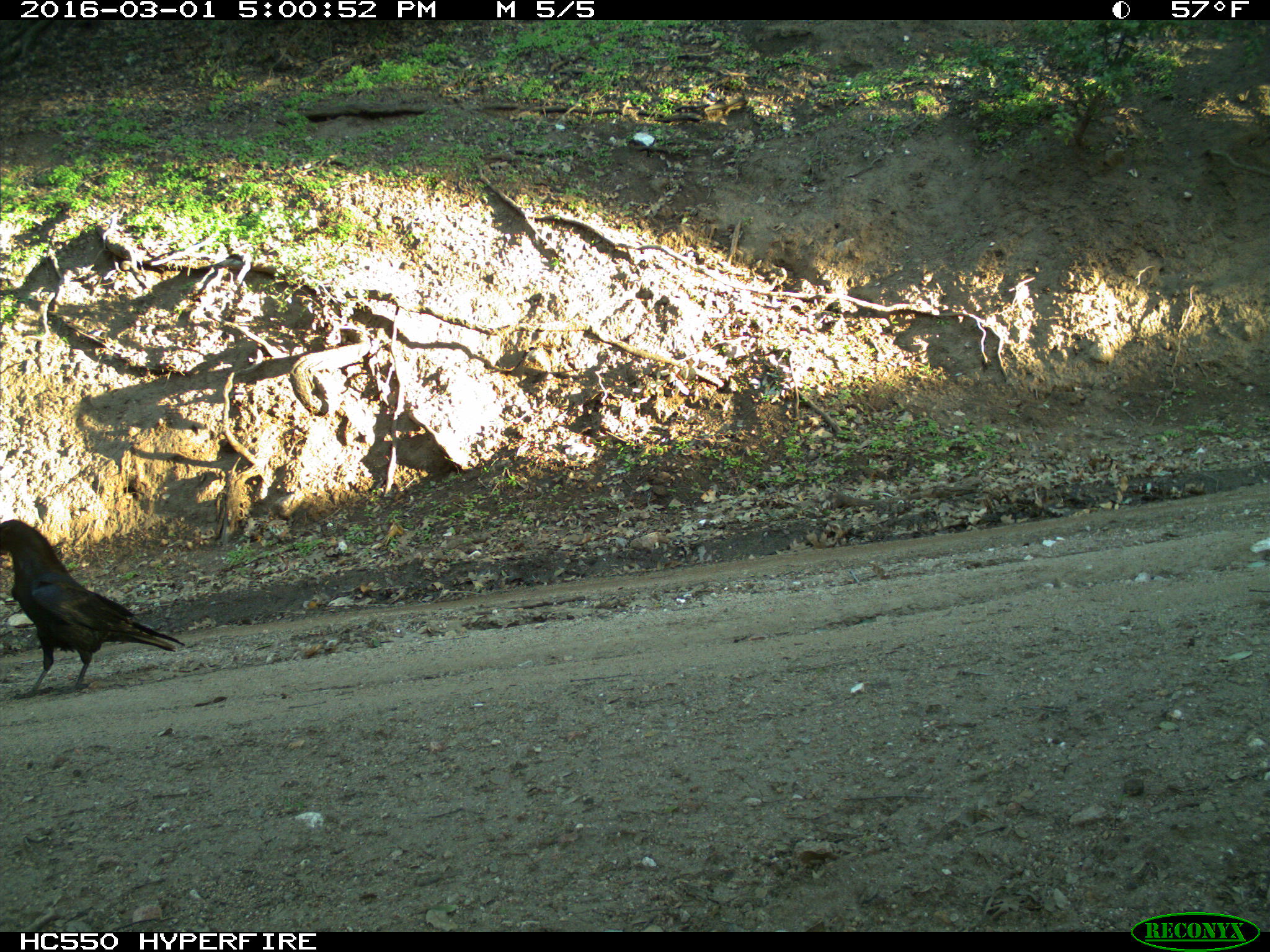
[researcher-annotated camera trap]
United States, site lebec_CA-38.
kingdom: Animalia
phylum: Chordata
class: Aves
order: Passeriformes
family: Corvidae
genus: Corvus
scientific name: Corvus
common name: crows and ravens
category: unidentified corvus